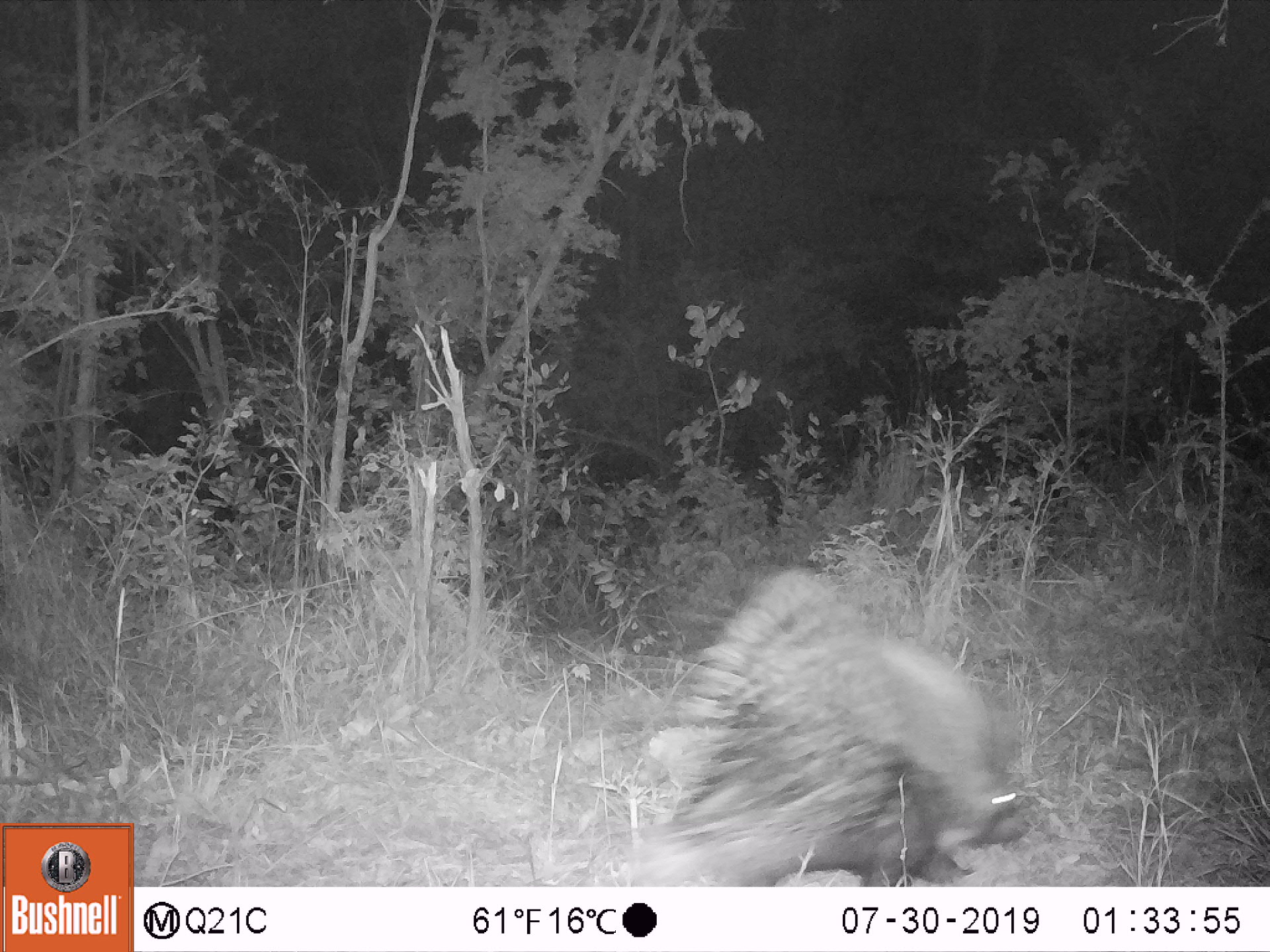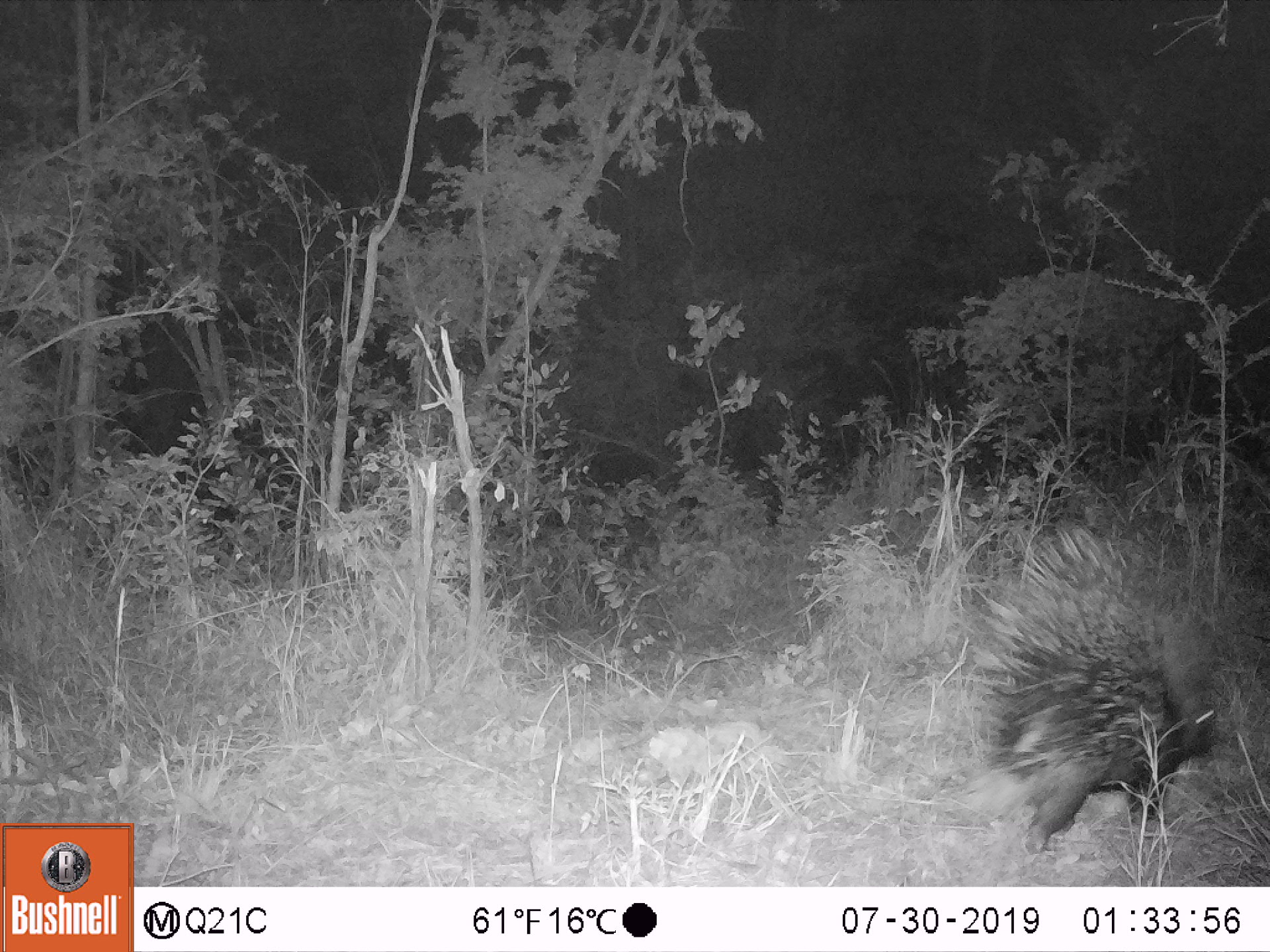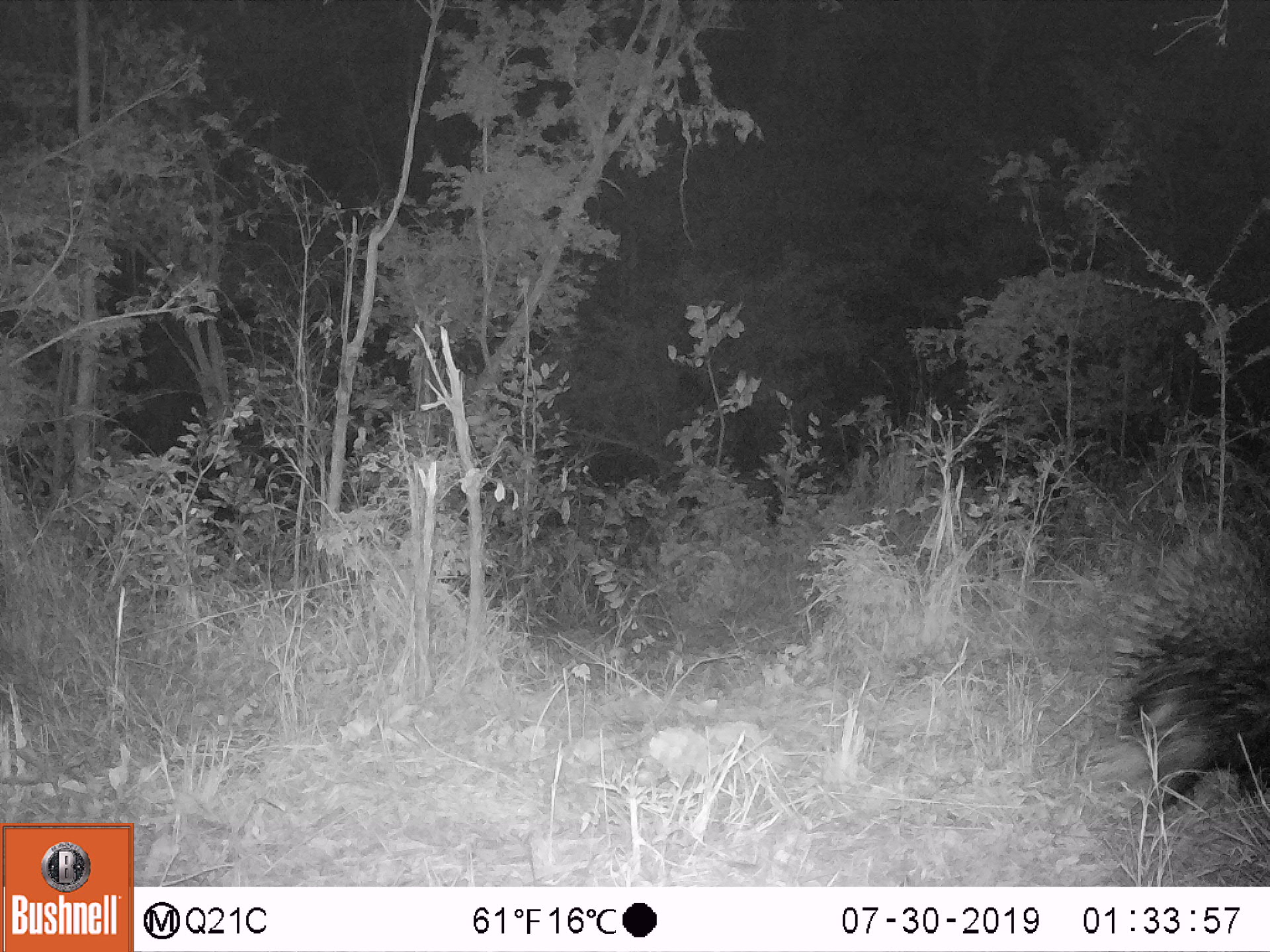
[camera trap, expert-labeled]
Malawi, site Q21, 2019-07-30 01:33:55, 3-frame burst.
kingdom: Animalia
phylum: Chordata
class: Mammalia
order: Rodentia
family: Hystricidae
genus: Hystrix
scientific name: Hystrix africaeaustralis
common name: cape porcupine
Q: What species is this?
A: Cape porcupine (Hystrix africaeaustralis).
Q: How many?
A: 1.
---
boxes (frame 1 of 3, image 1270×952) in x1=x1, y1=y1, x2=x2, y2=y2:
cape porcupine: x1=600, y1=560, x2=1042, y2=880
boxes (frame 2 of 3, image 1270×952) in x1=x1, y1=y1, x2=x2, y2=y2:
cape porcupine: x1=953, y1=526, x2=1233, y2=850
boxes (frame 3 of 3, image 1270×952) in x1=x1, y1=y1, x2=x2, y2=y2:
cape porcupine: x1=1079, y1=582, x2=1262, y2=824